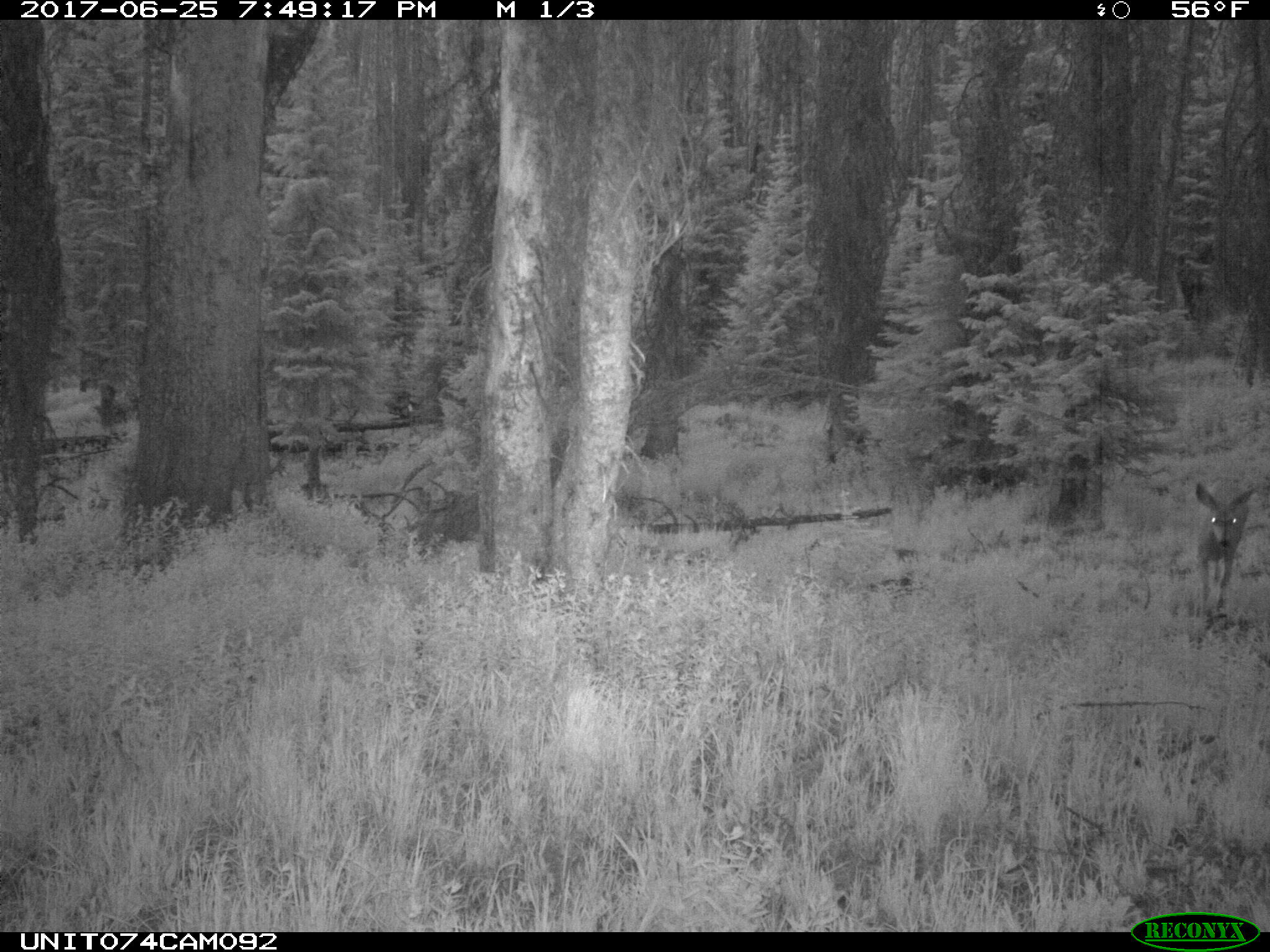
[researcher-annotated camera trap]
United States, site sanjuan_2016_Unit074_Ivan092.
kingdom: Animalia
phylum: Chordata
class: Mammalia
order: Artiodactyla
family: Cervidae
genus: Odocoileus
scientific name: Odocoileus hemionus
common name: mule deer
Odocoileus hemionus (mule deer).